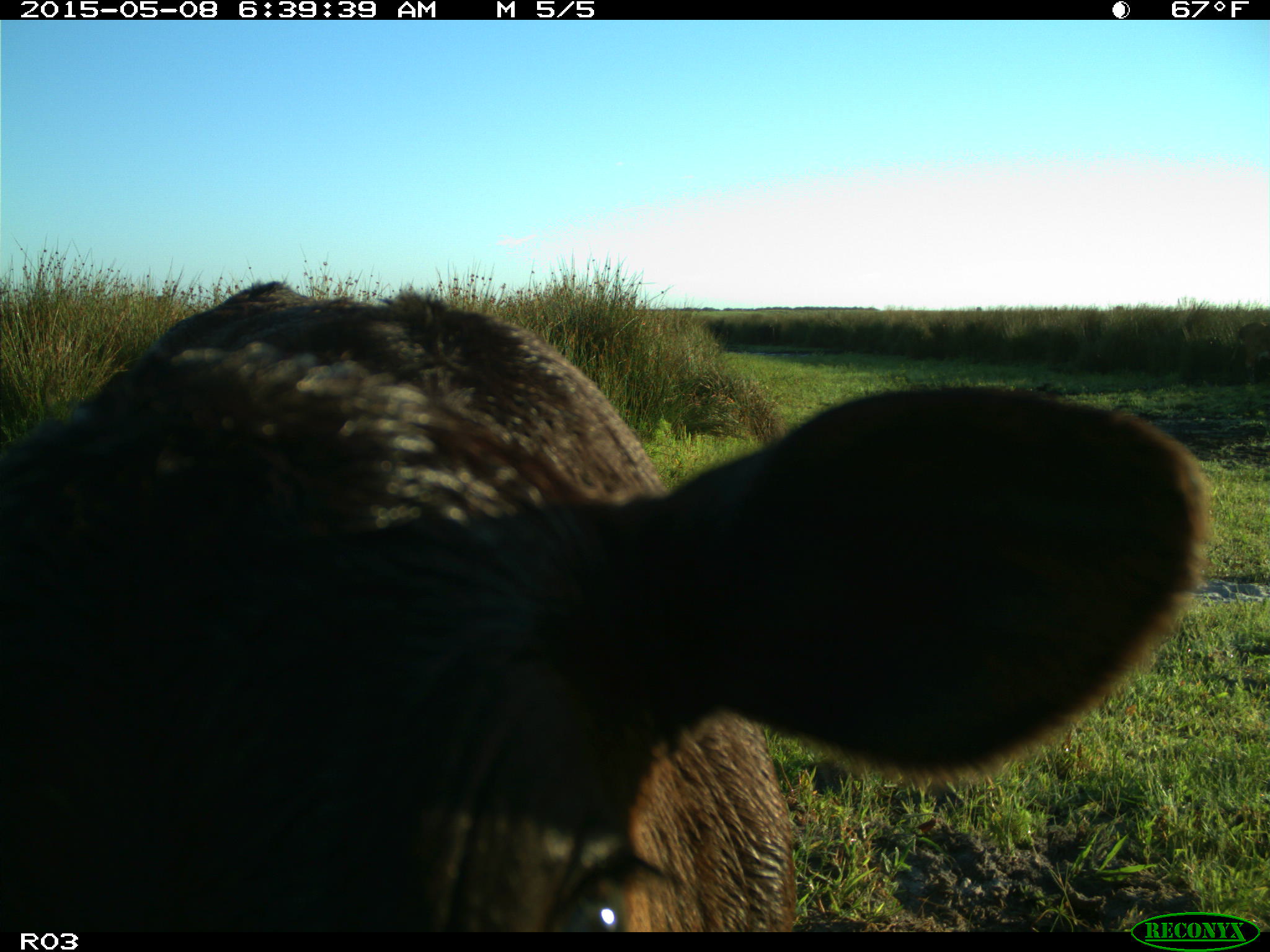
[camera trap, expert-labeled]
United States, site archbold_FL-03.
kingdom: Animalia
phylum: Chordata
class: Mammalia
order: Artiodactyla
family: Bovidae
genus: Bos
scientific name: Bos taurus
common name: domestic cow